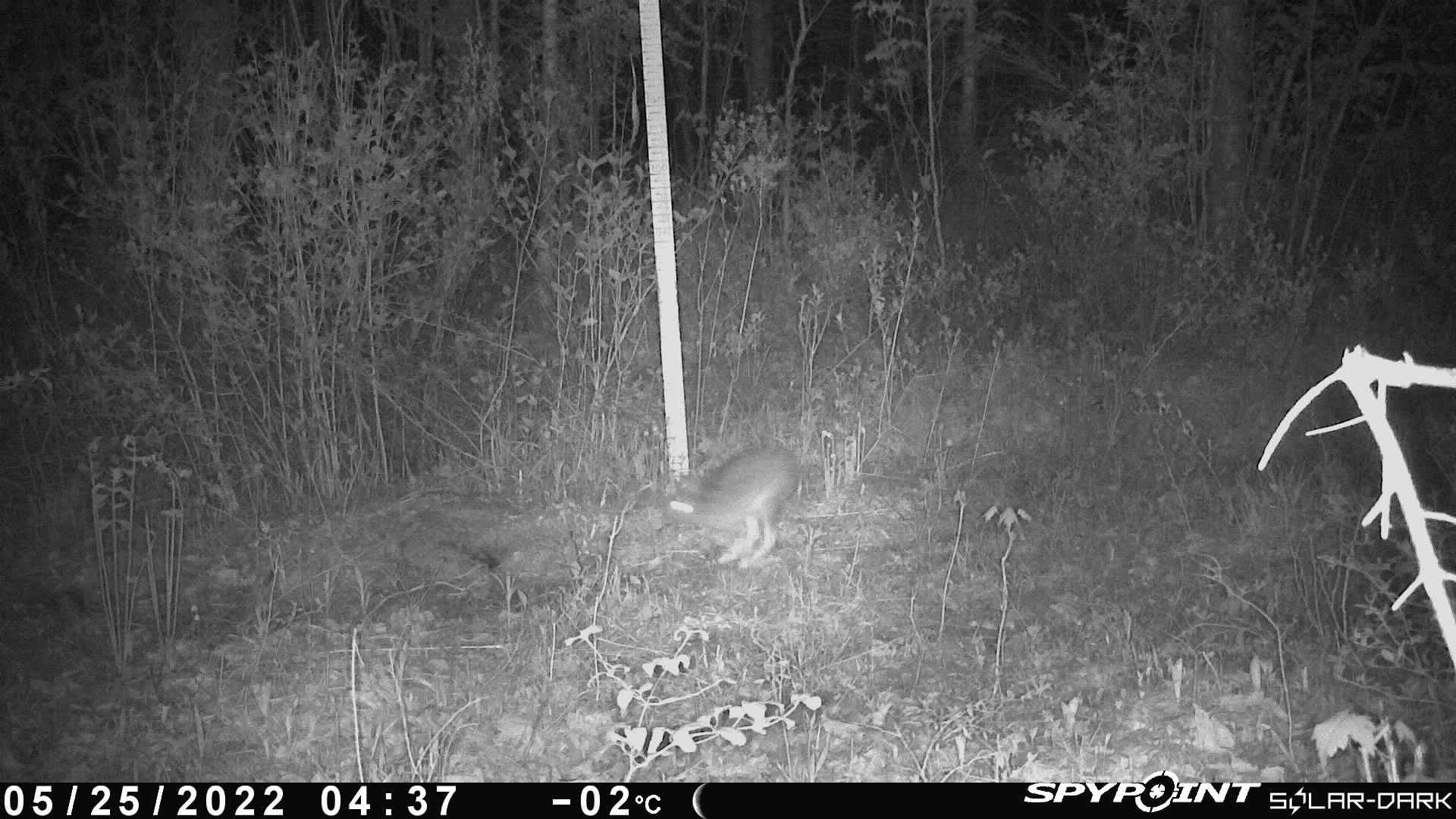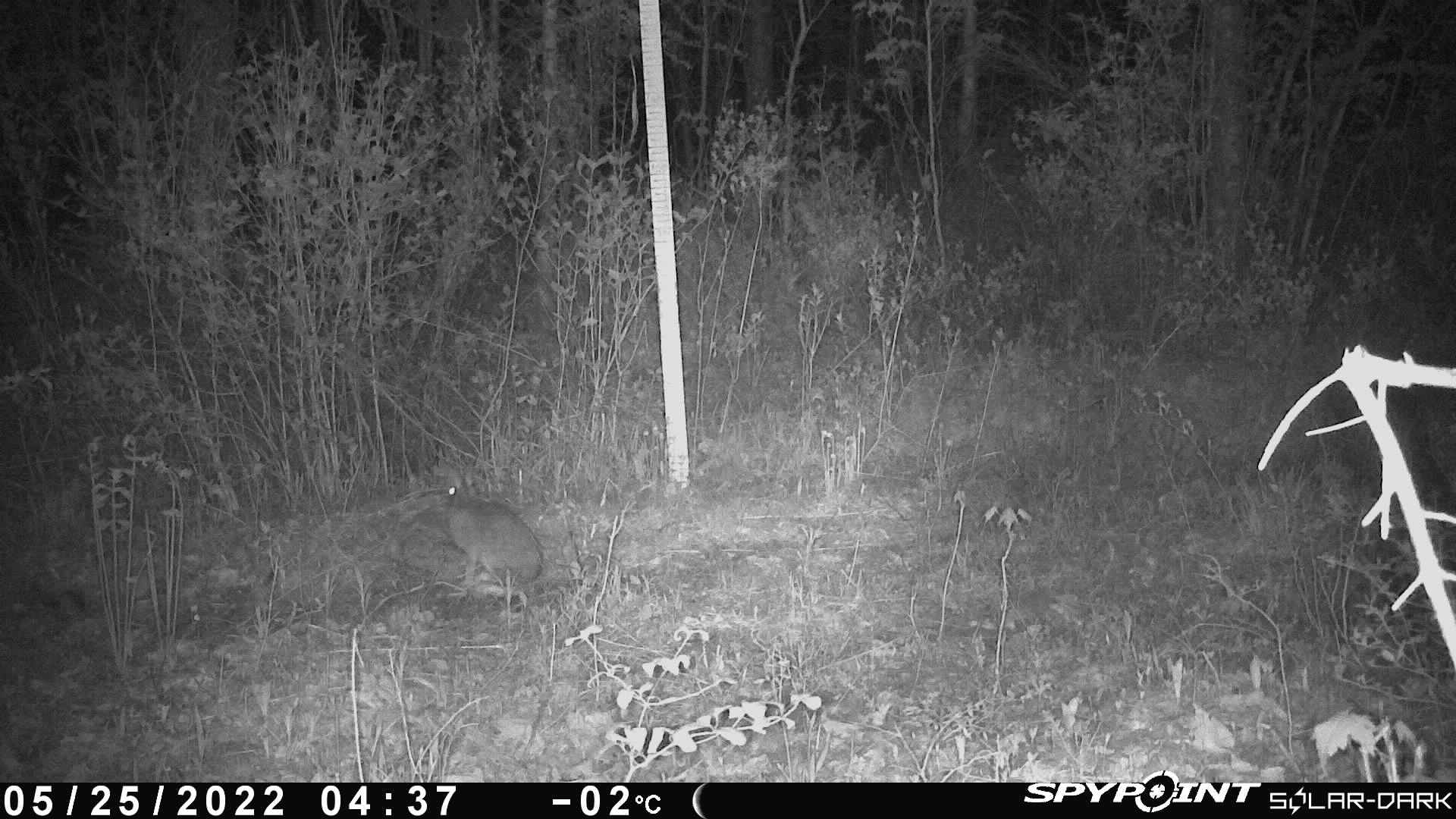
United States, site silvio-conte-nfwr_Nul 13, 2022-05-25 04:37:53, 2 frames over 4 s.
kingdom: Animalia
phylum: Chordata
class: Mammalia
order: Lagomorpha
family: Leporidae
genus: Lepus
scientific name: Lepus americanus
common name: snowshoe hare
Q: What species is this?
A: Snowshoe hare (Lepus americanus).